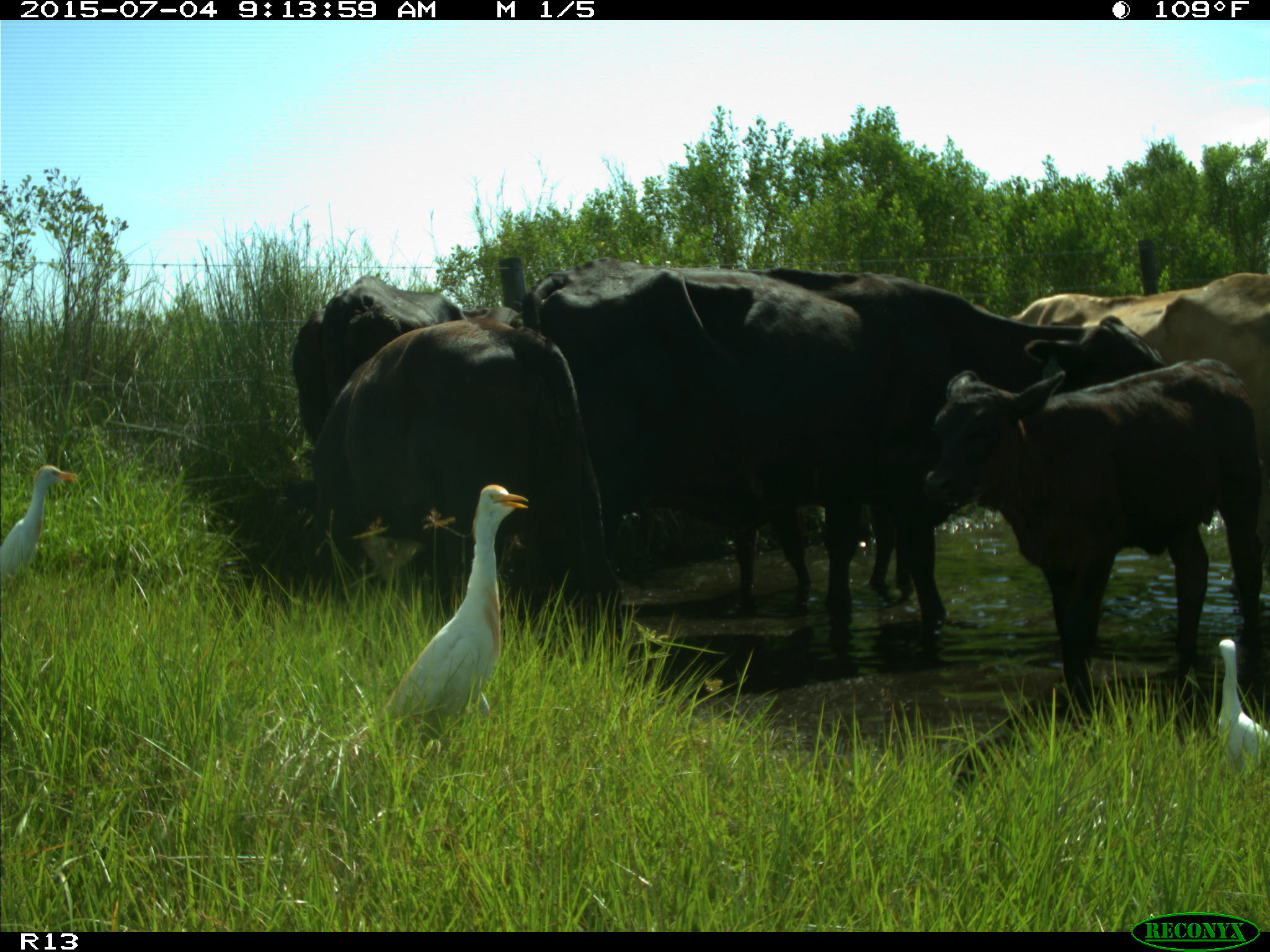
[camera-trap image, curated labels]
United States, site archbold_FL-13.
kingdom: Animalia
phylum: Chordata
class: Mammalia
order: Artiodactyla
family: Bovidae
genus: Bos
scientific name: Bos taurus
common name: domestic cow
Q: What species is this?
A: Bos taurus (domestic cow).